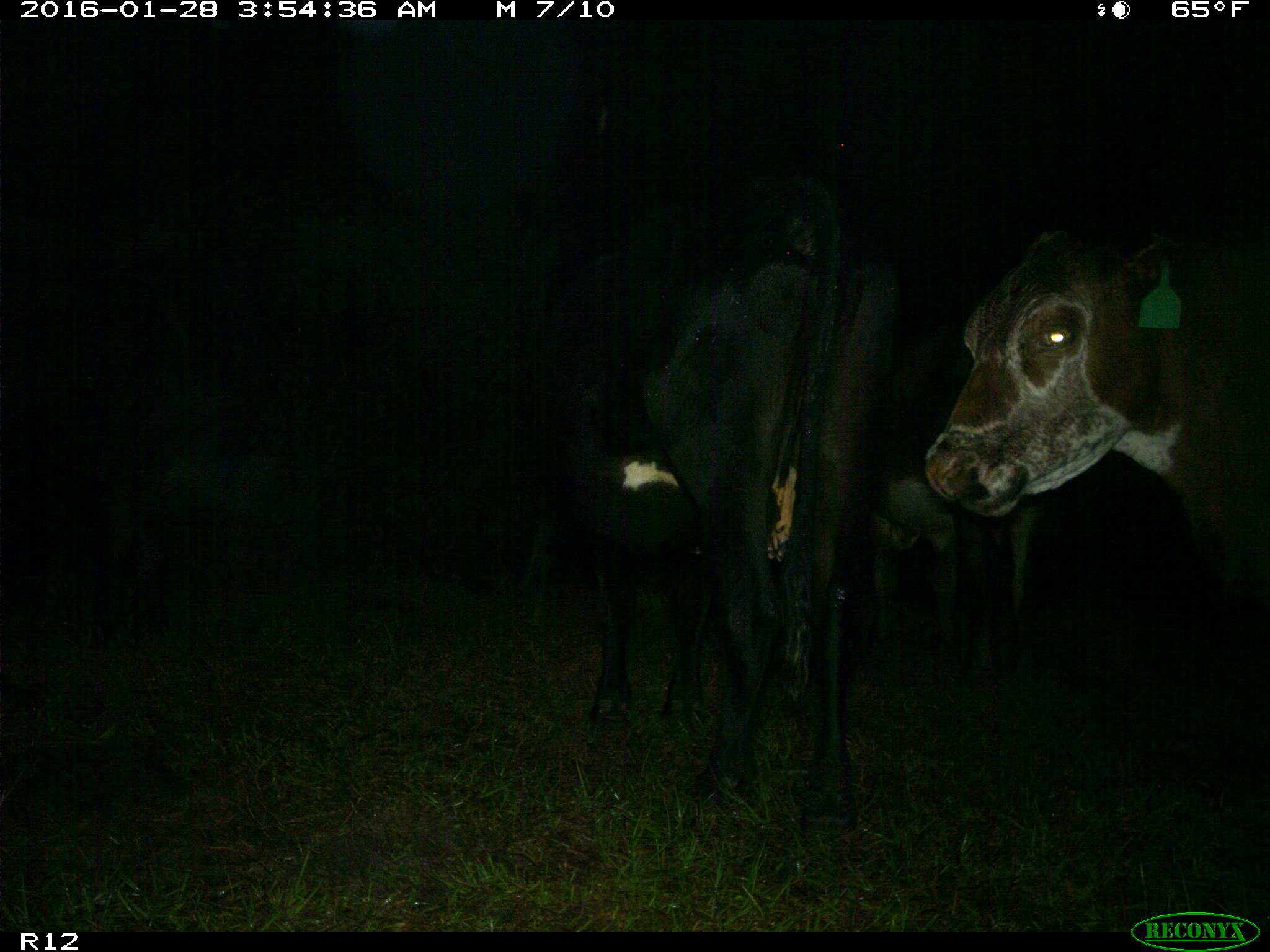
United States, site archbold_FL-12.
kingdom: Animalia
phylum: Chordata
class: Mammalia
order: Artiodactyla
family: Bovidae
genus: Bos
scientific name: Bos taurus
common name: domestic cow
Bos taurus (domestic cow).